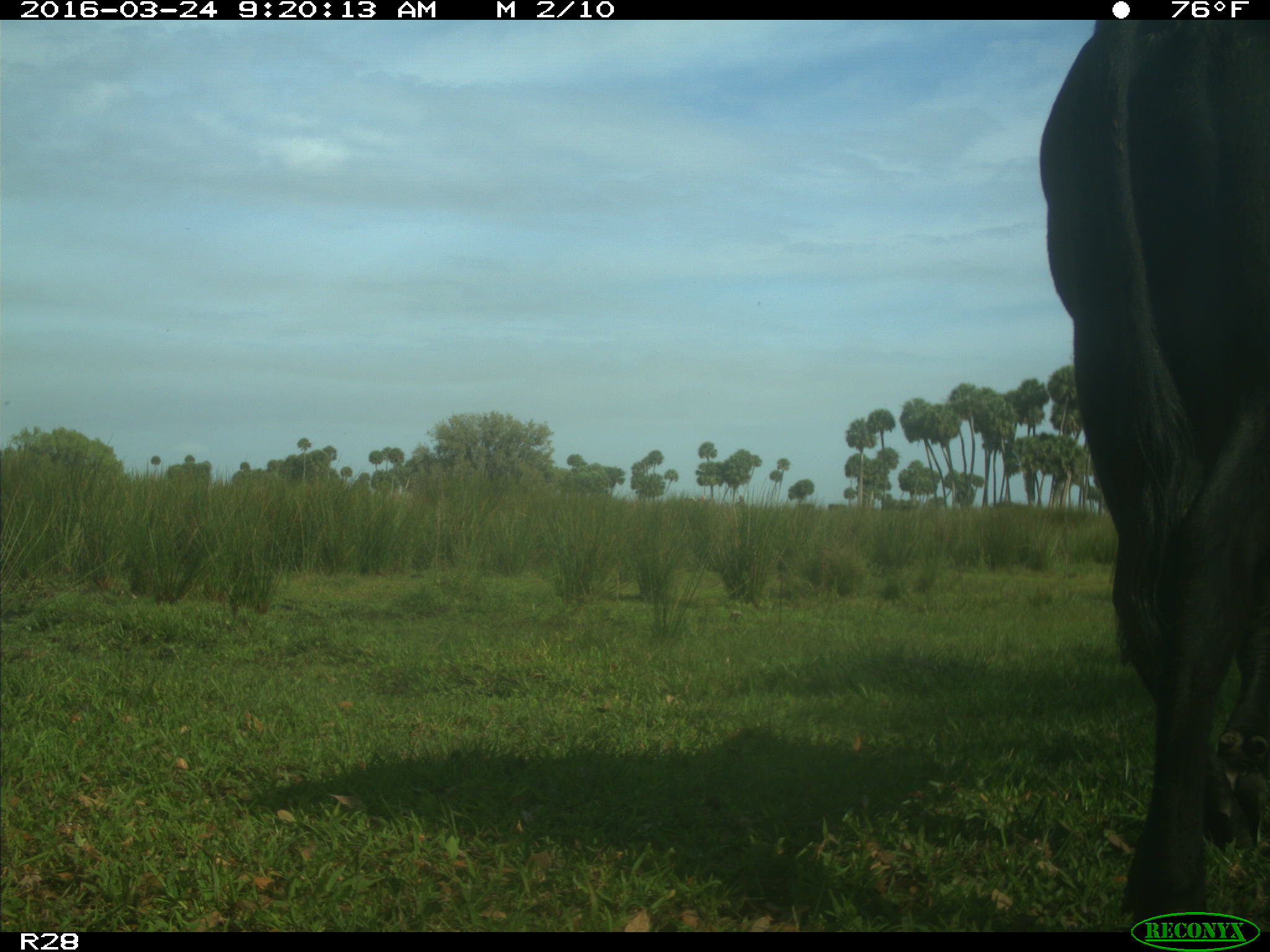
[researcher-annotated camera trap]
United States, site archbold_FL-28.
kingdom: Animalia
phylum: Chordata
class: Mammalia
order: Artiodactyla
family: Bovidae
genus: Bos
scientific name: Bos taurus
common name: domestic cow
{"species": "Bos taurus (domestic cow)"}